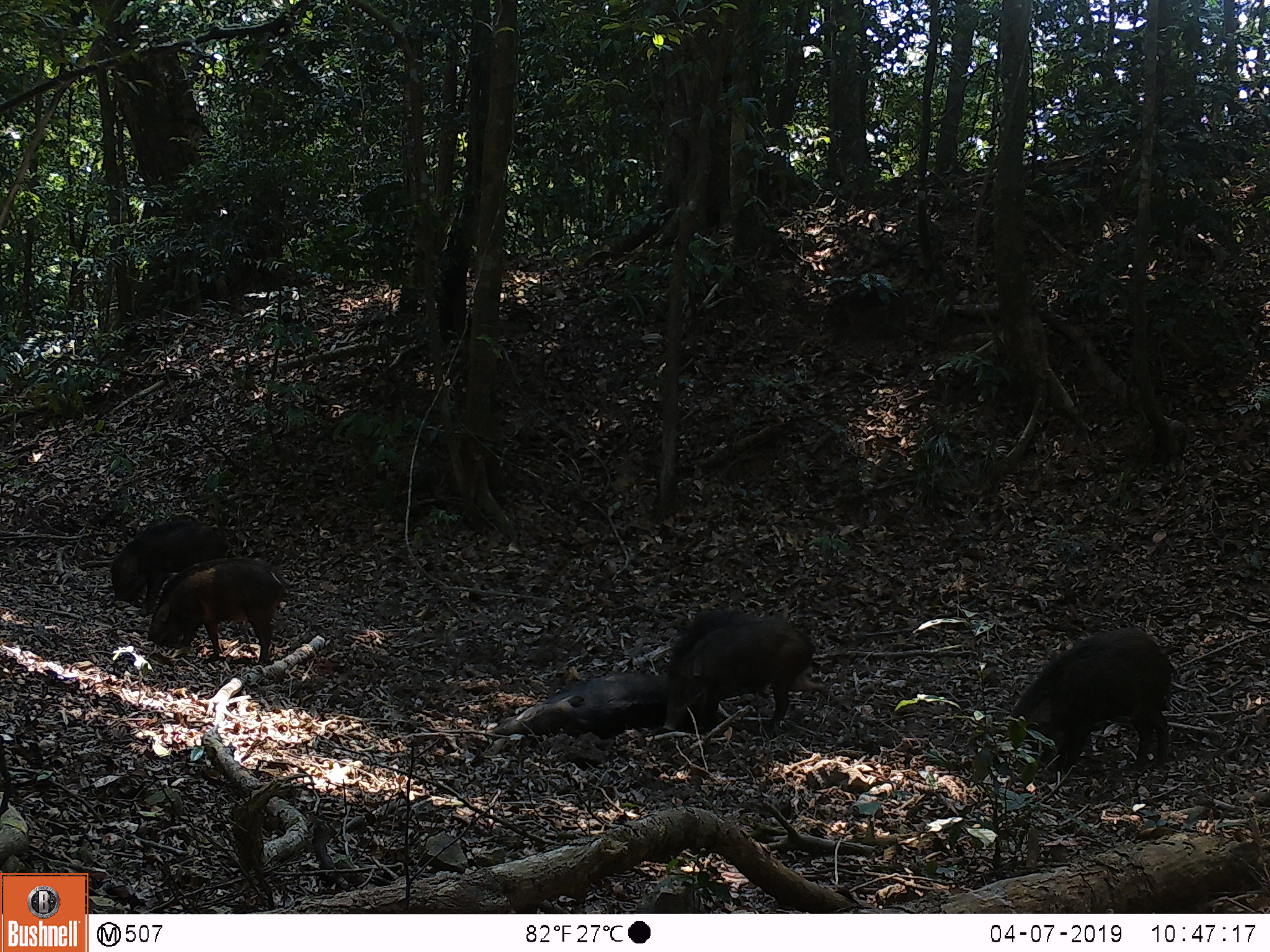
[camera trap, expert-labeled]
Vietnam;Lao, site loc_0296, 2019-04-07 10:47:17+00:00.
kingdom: Animalia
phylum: Chordata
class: Mammalia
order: Artiodactyla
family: Suidae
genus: Sus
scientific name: Sus scrofa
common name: eurasian wild pig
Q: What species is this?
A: Eurasian wild pig (Sus scrofa).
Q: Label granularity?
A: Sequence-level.